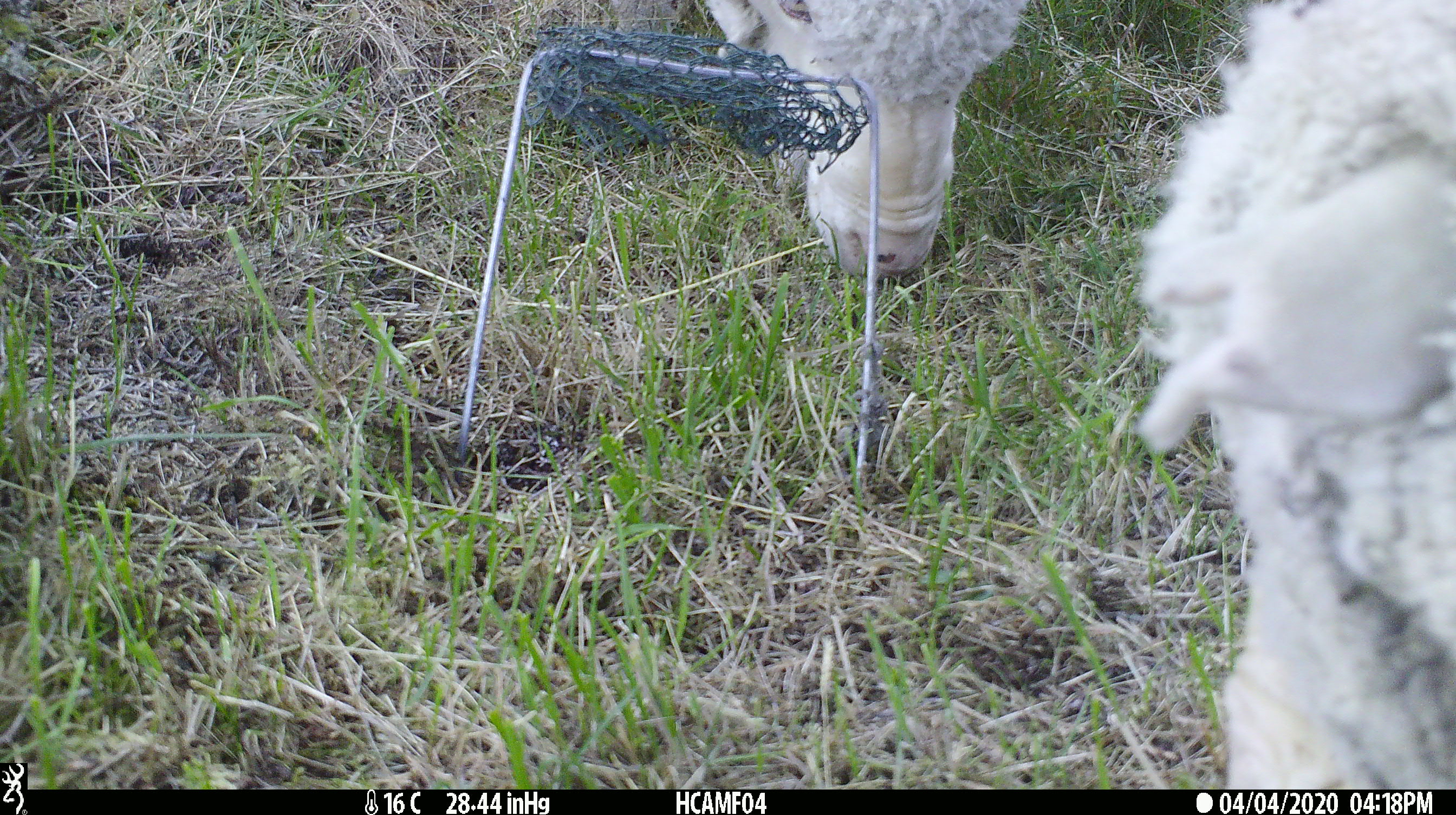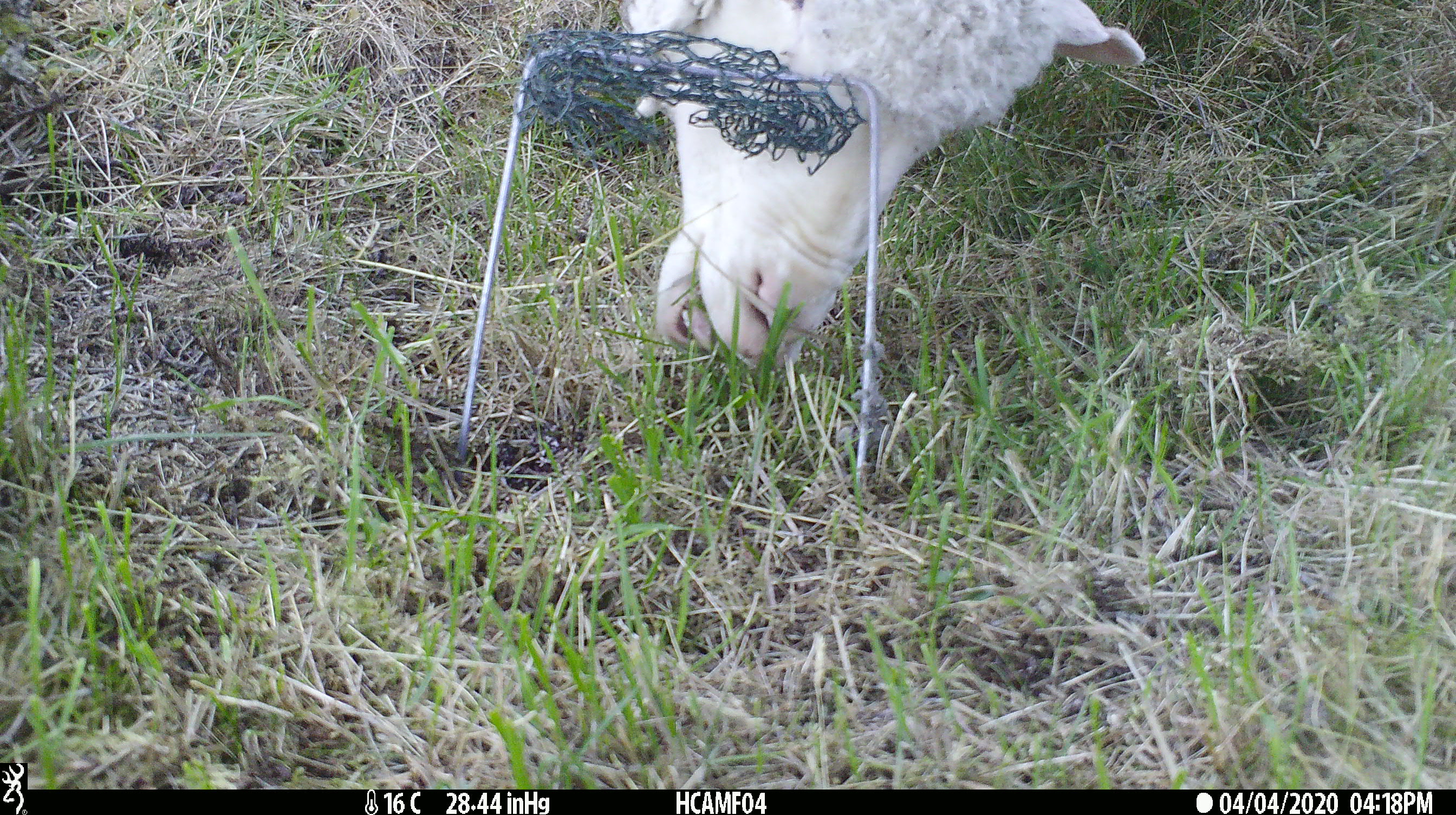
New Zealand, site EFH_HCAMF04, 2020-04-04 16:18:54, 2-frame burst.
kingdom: Animalia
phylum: Chordata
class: Mammalia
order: Artiodactyla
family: Bovidae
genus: Ovis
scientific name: Ovis aries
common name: domestic sheep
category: sheep